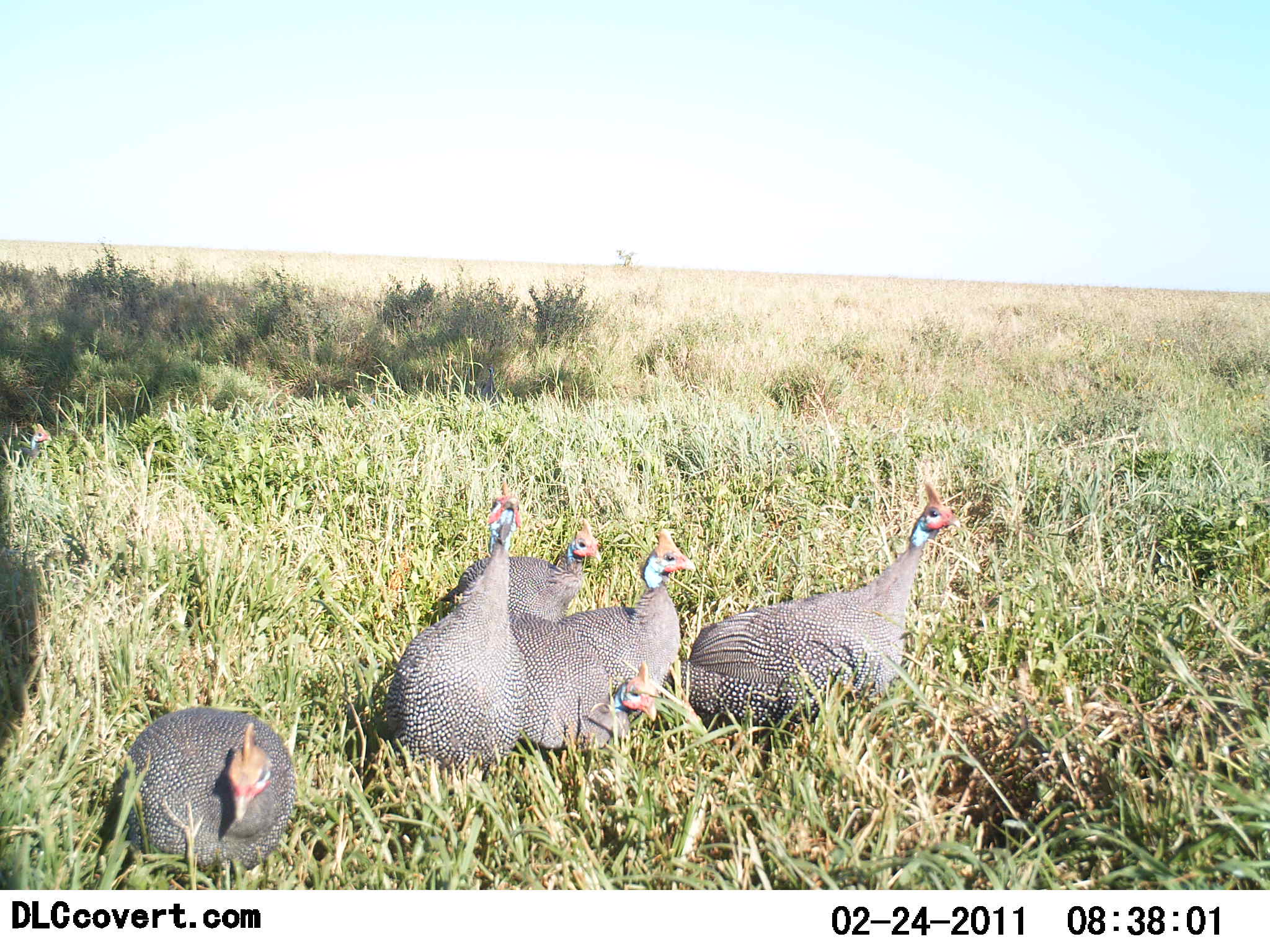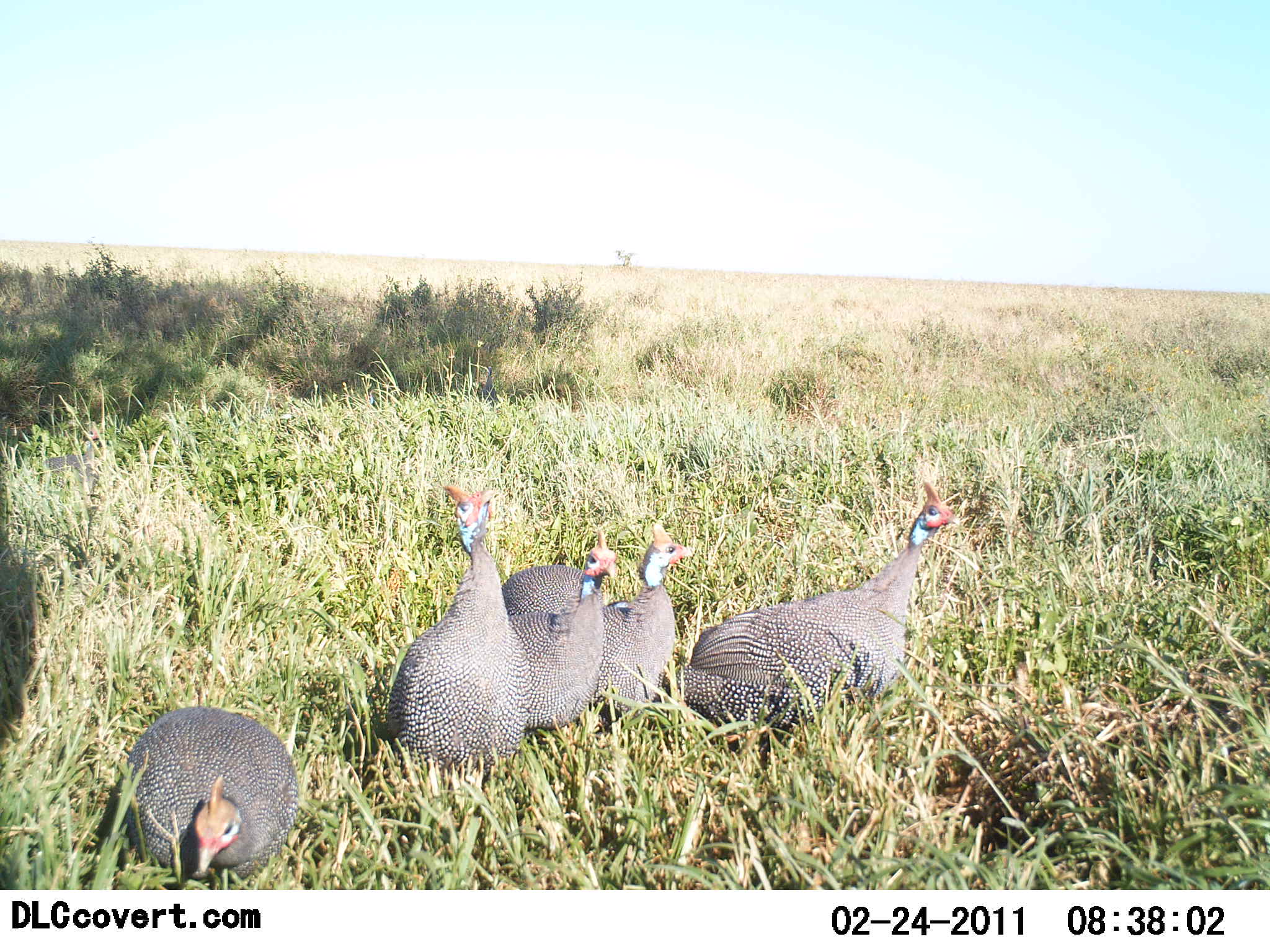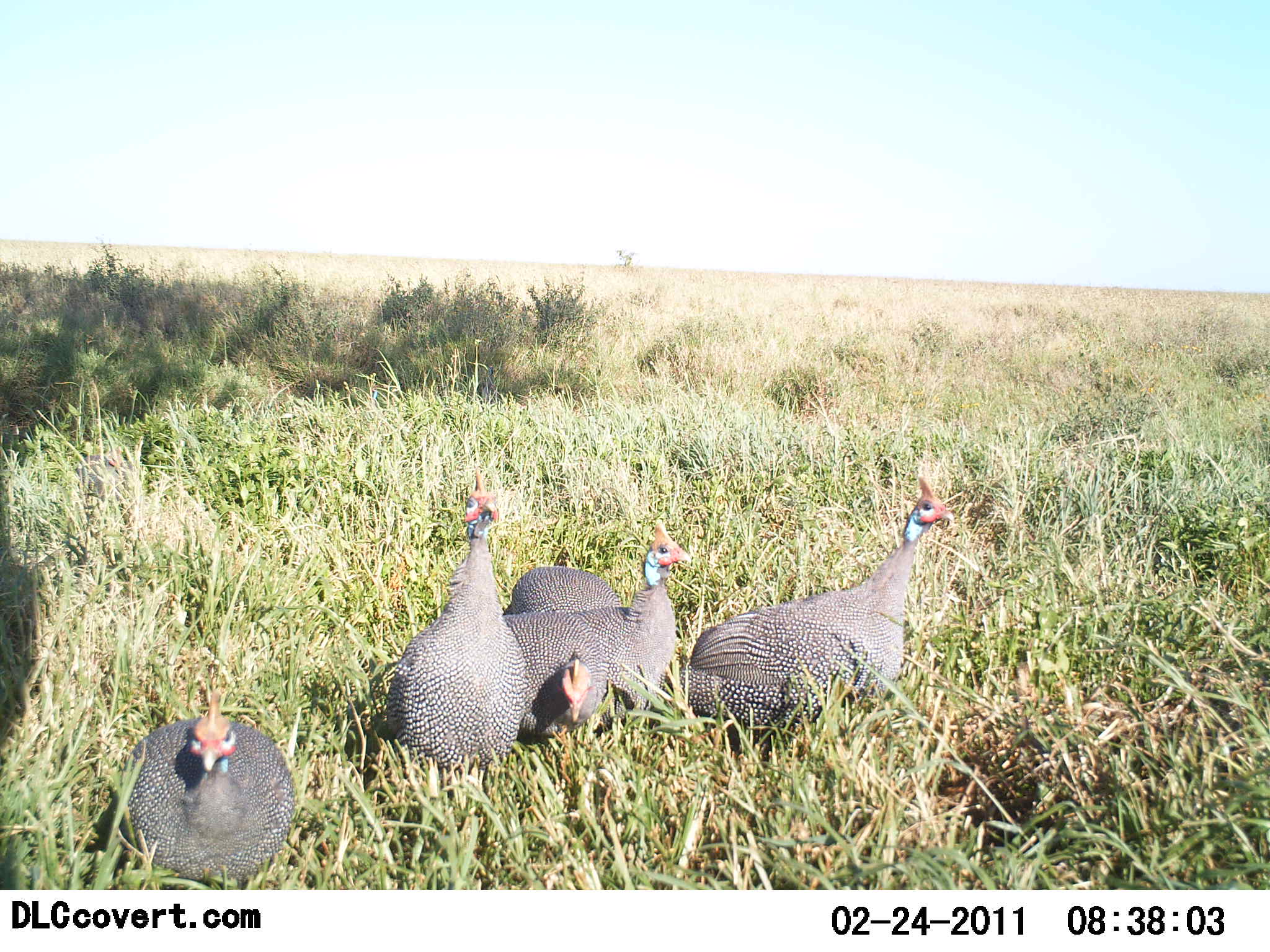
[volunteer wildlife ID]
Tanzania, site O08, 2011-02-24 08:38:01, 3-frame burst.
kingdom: Animalia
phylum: Chordata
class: Aves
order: Galliformes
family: Numididae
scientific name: Numididae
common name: guinea fowl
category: guineafowl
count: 6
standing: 50%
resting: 50%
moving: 0%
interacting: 0%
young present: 10%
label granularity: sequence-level